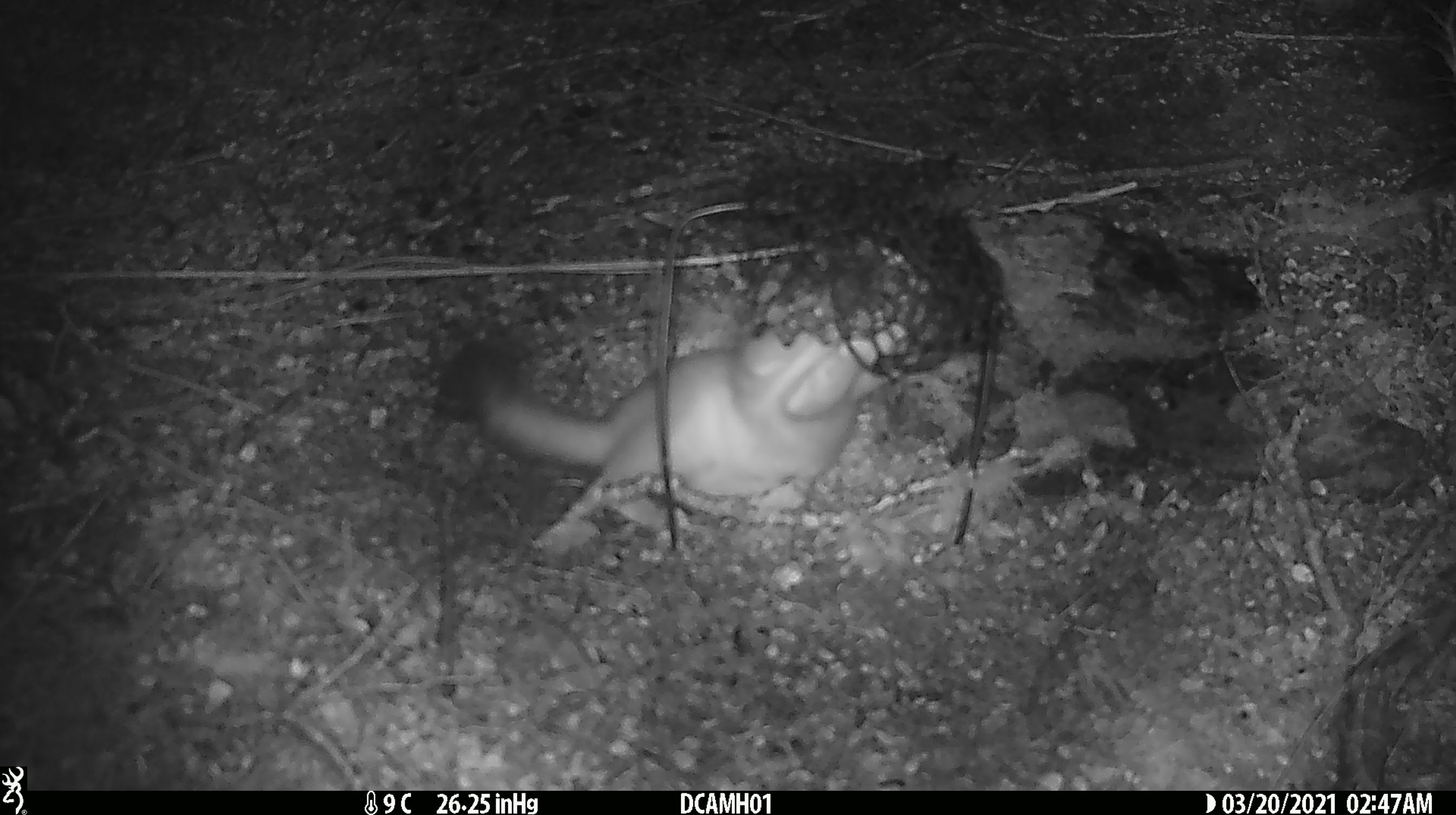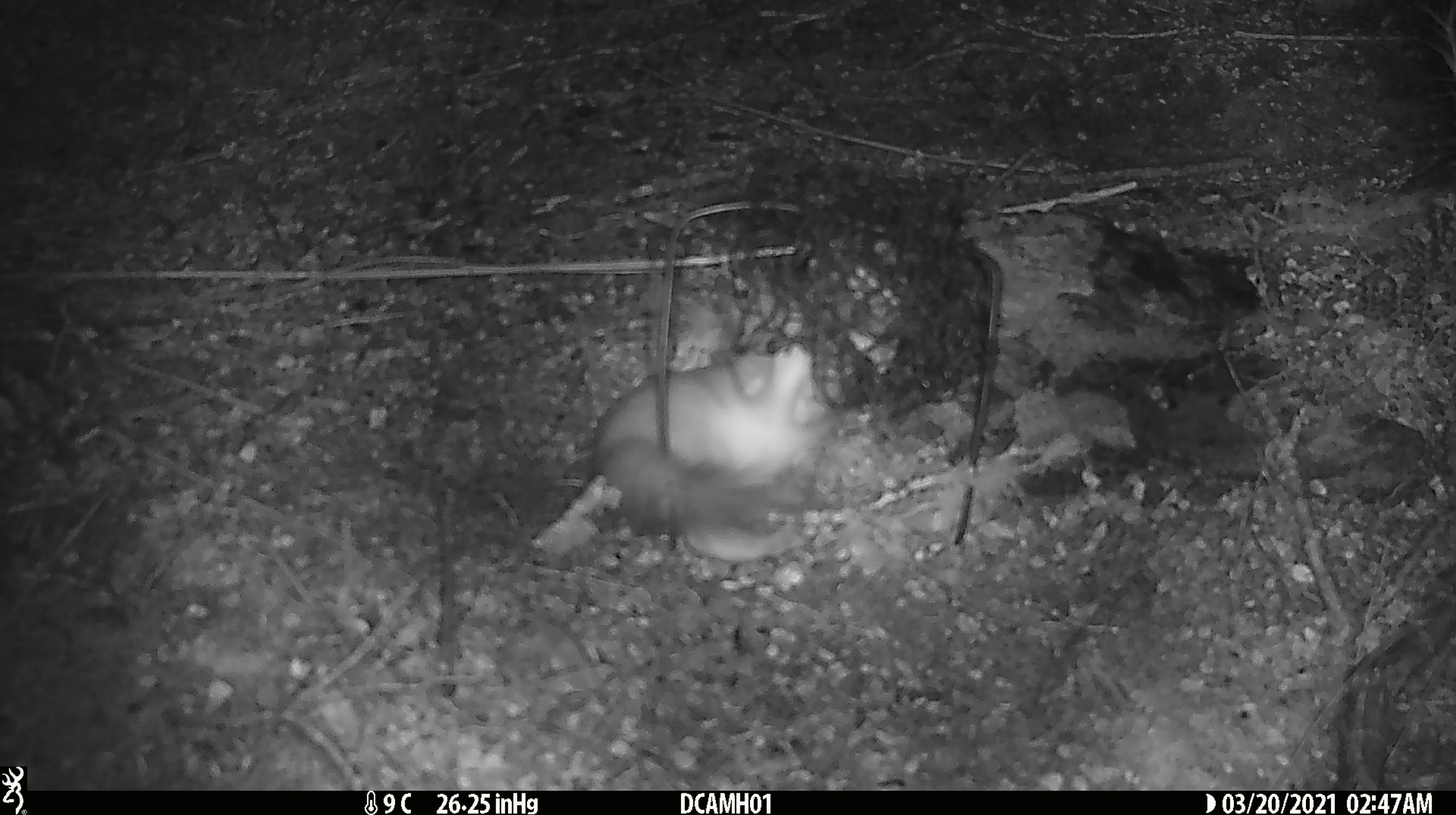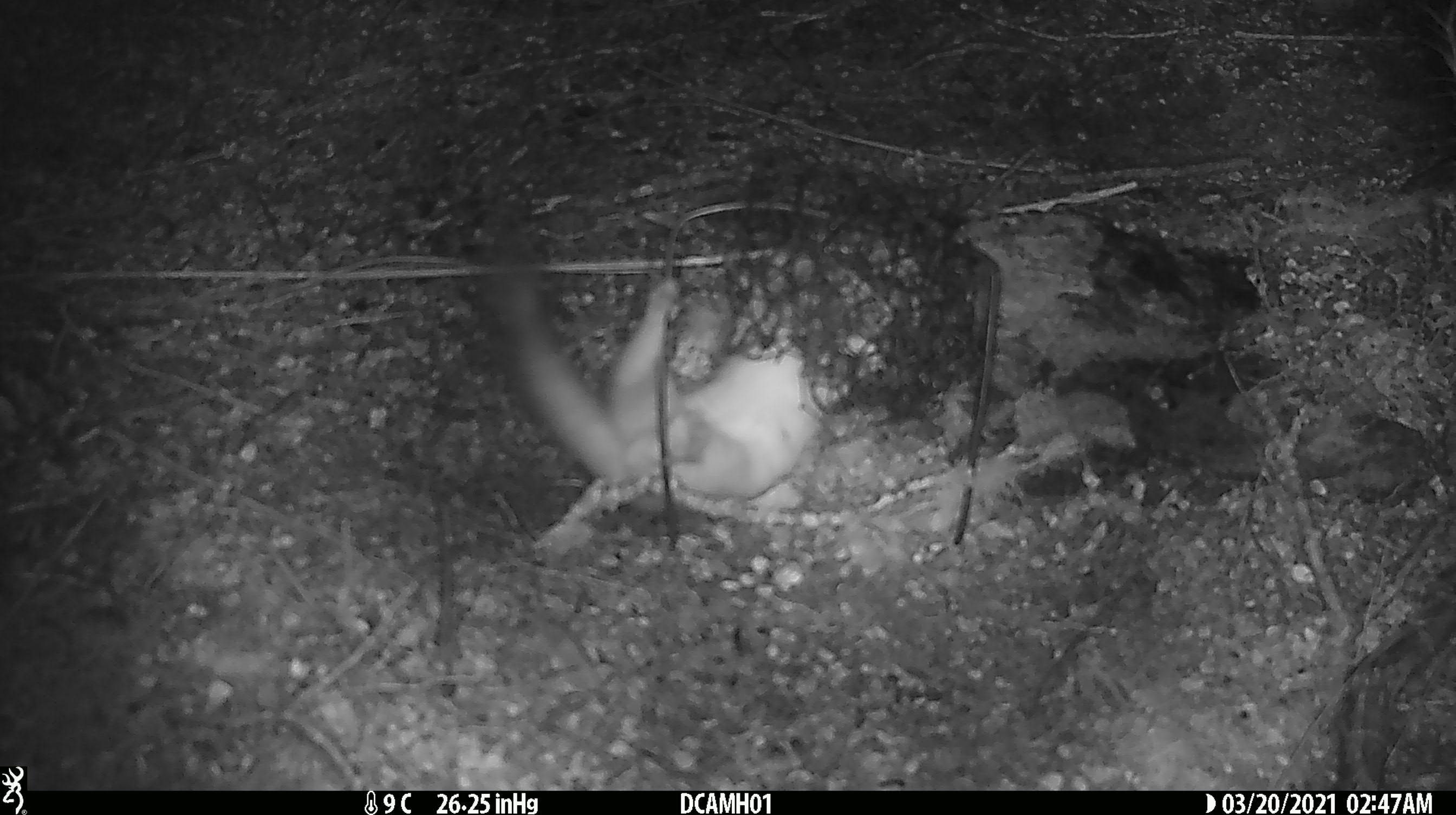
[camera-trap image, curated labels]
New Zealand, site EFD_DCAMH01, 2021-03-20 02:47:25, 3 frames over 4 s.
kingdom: Animalia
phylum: Chordata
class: Mammalia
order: Carnivora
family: Mustelidae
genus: Mustela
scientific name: Mustela erminea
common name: stoat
Stoat (Mustela erminea).